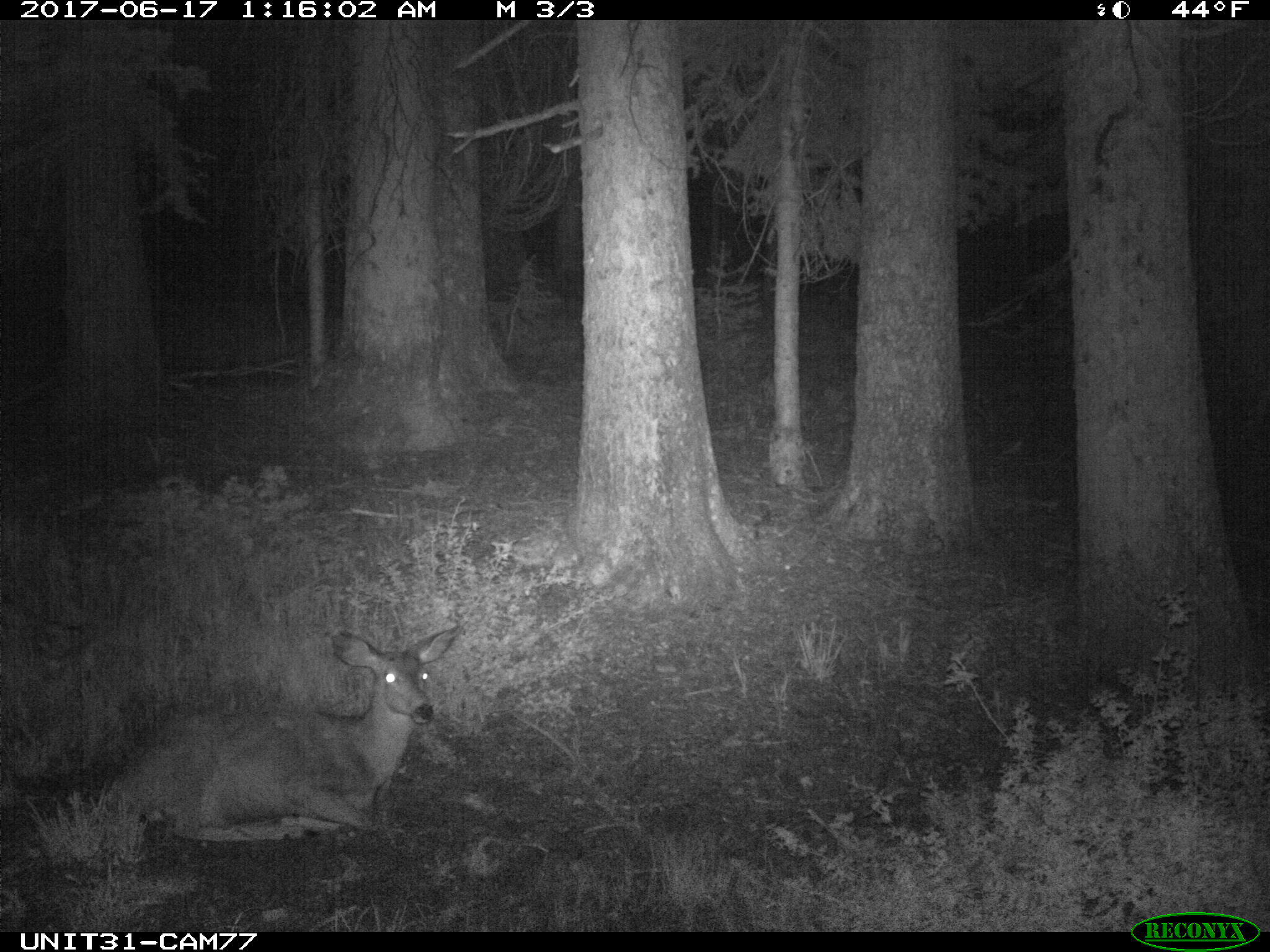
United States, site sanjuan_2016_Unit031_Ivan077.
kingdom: Animalia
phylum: Chordata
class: Mammalia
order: Artiodactyla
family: Cervidae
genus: Odocoileus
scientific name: Odocoileus hemionus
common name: mule deer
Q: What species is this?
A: Odocoileus hemionus (mule deer).